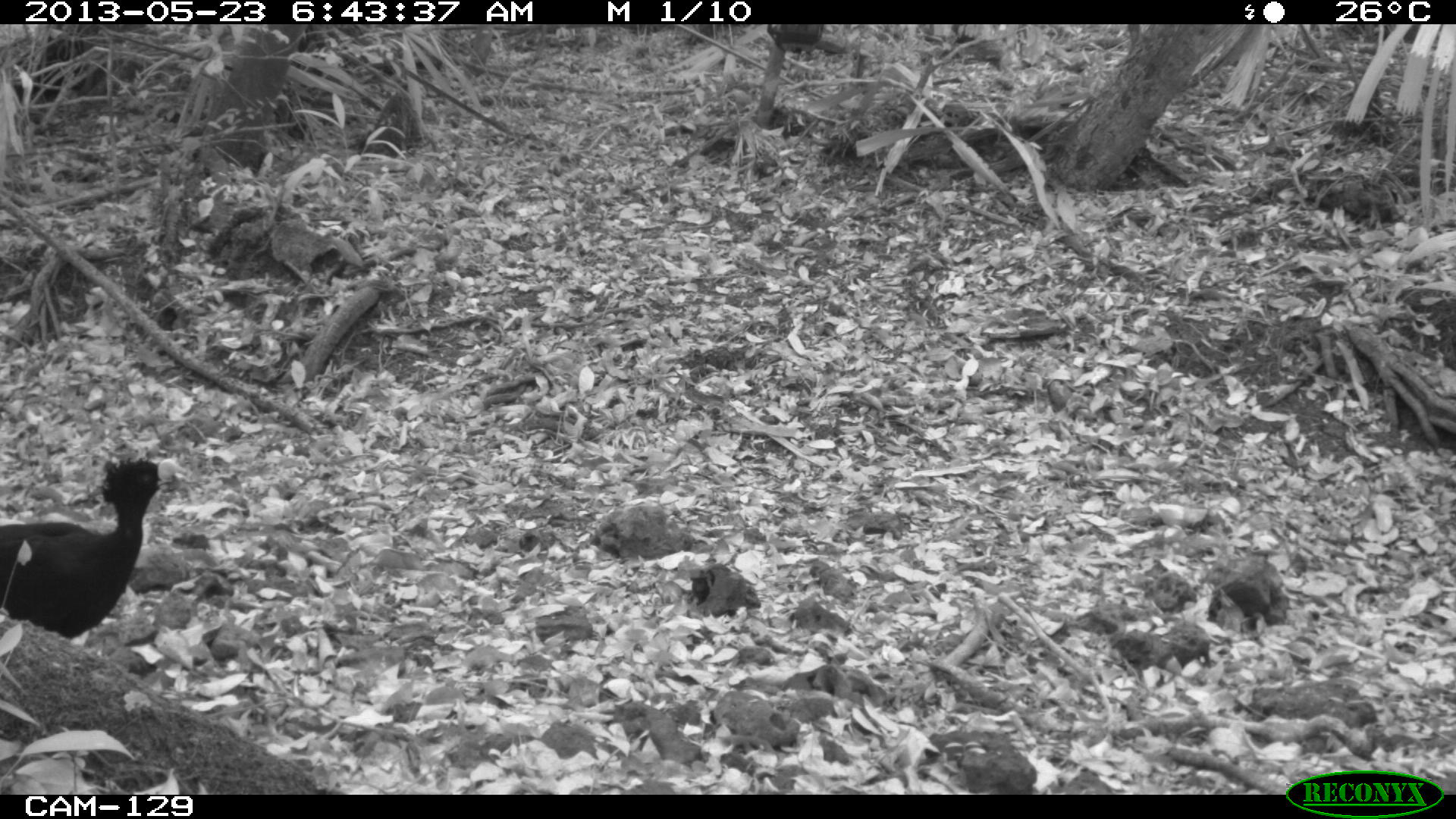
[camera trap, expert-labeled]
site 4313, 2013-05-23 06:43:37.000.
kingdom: Animalia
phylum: Chordata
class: Aves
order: Galliformes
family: Cracidae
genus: Crax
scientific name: Crax rubra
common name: great curassow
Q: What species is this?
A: Crax rubra (great curassow).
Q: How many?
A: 1.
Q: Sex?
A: Male.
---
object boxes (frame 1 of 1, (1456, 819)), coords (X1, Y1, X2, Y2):
crax rubra: (0, 452, 181, 638)